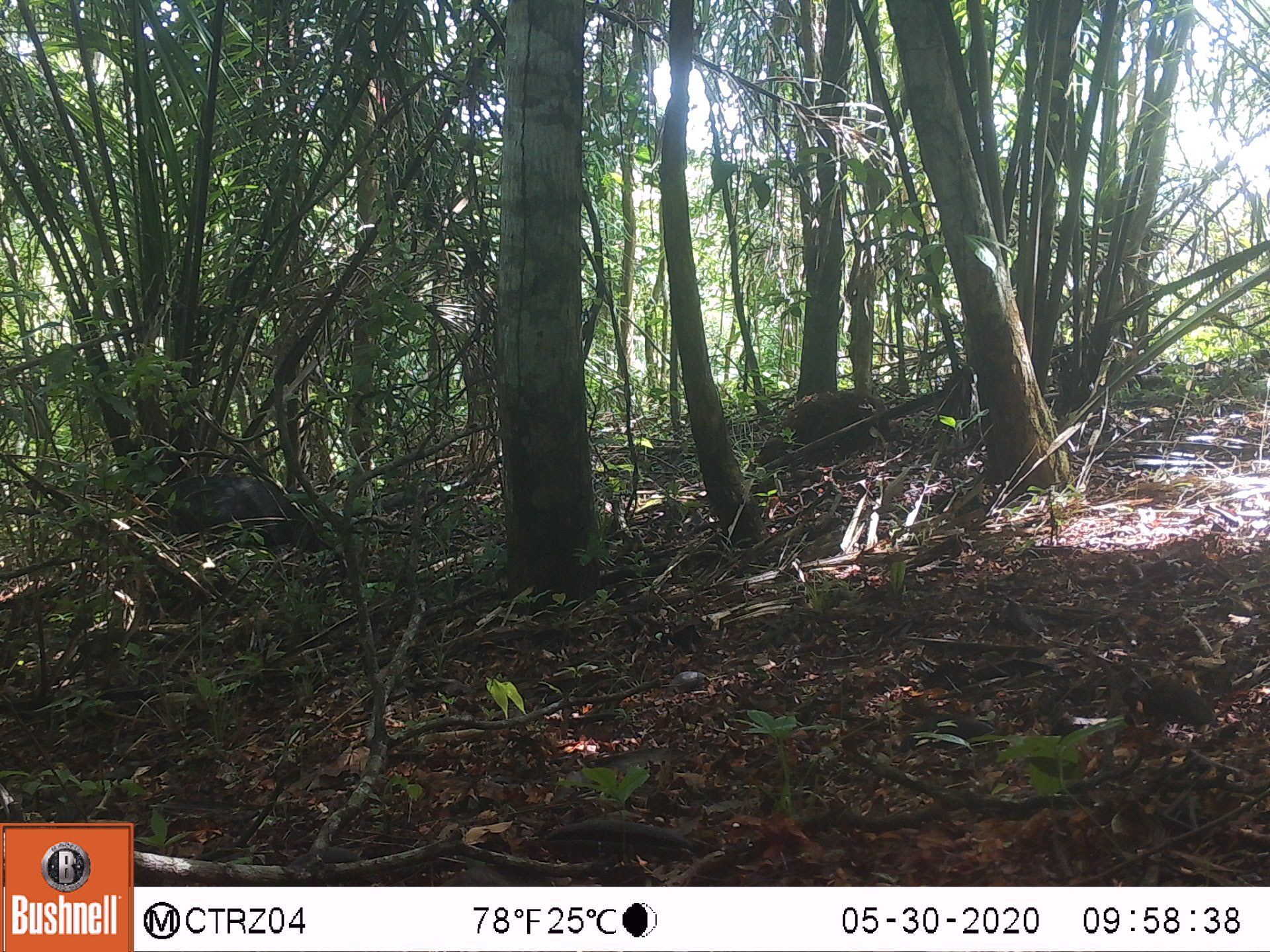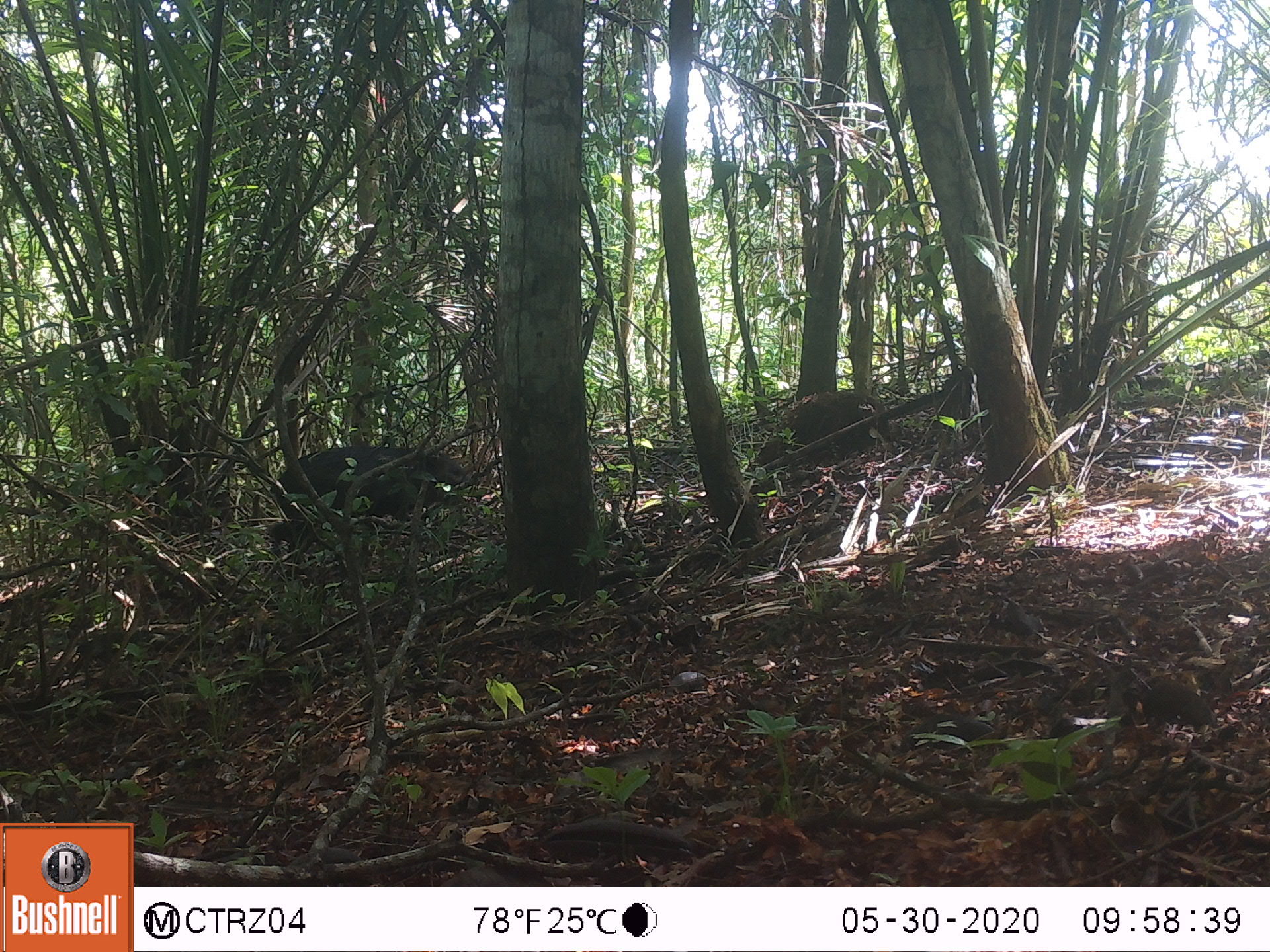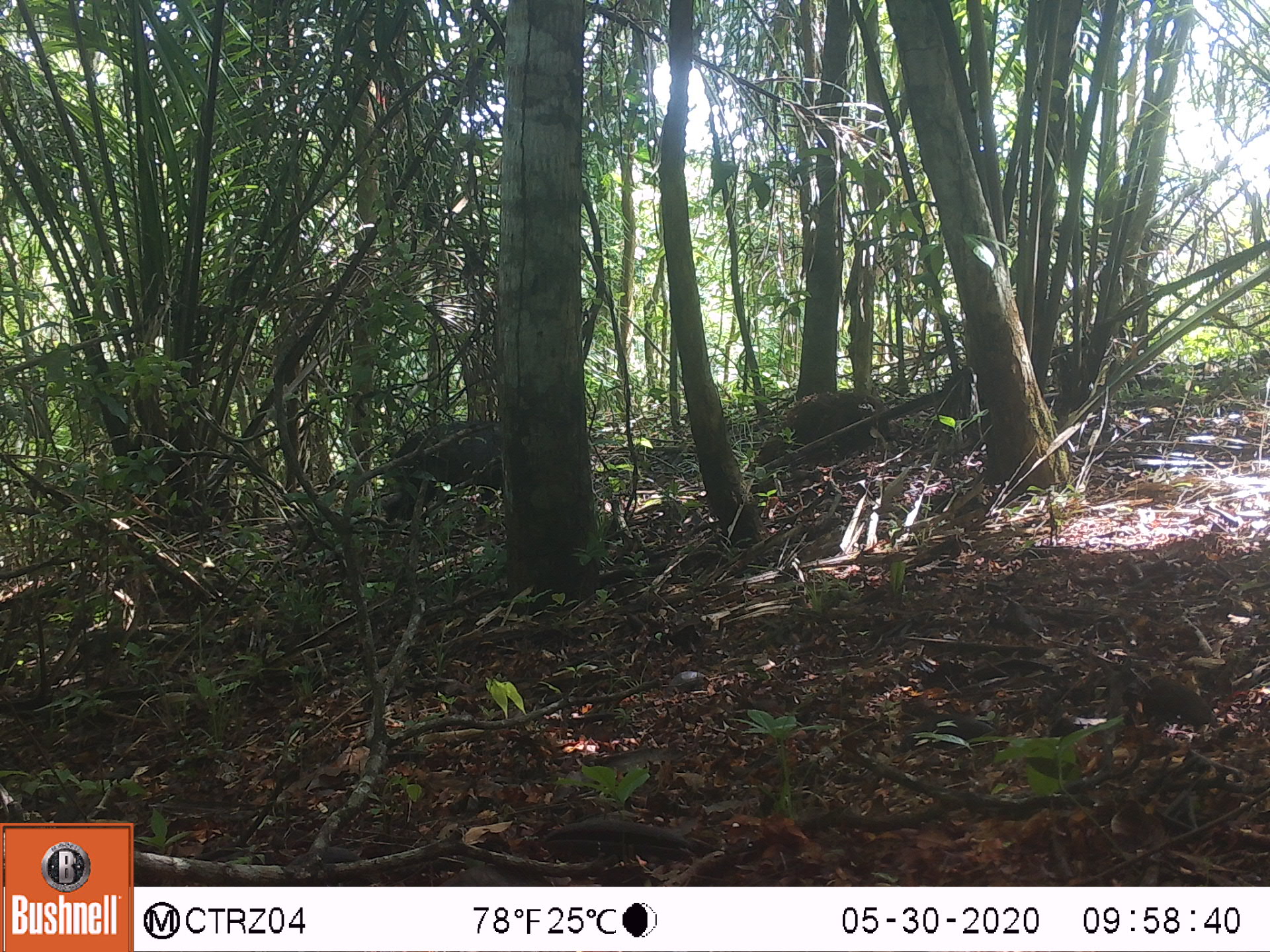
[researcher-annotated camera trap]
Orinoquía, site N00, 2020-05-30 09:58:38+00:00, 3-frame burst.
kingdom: Animalia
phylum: Chordata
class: Mammalia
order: Artiodactyla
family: Tayassuidae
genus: Pecari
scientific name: Pecari tajacu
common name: collared peccary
Collared peccary (Pecari tajacu).